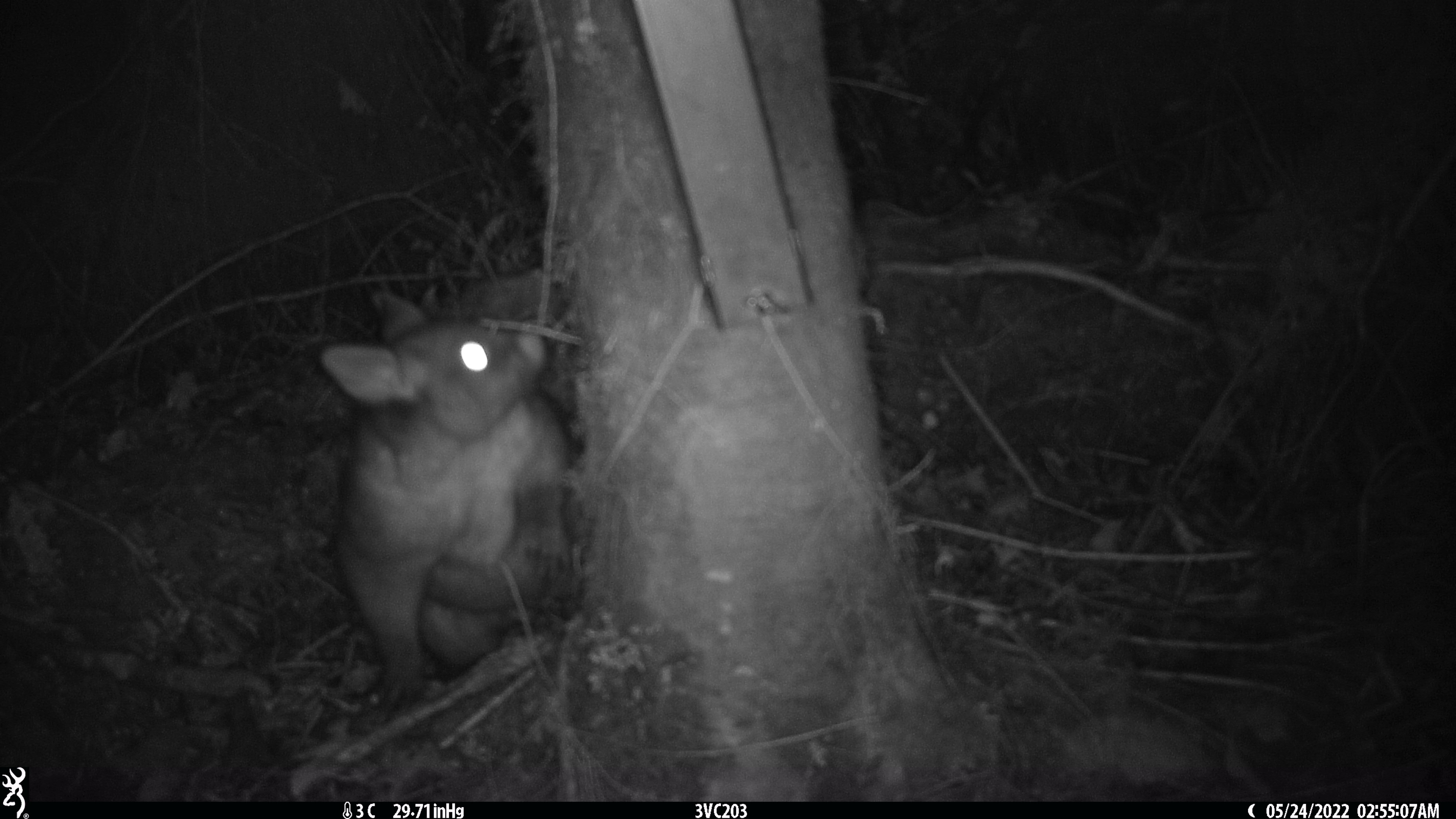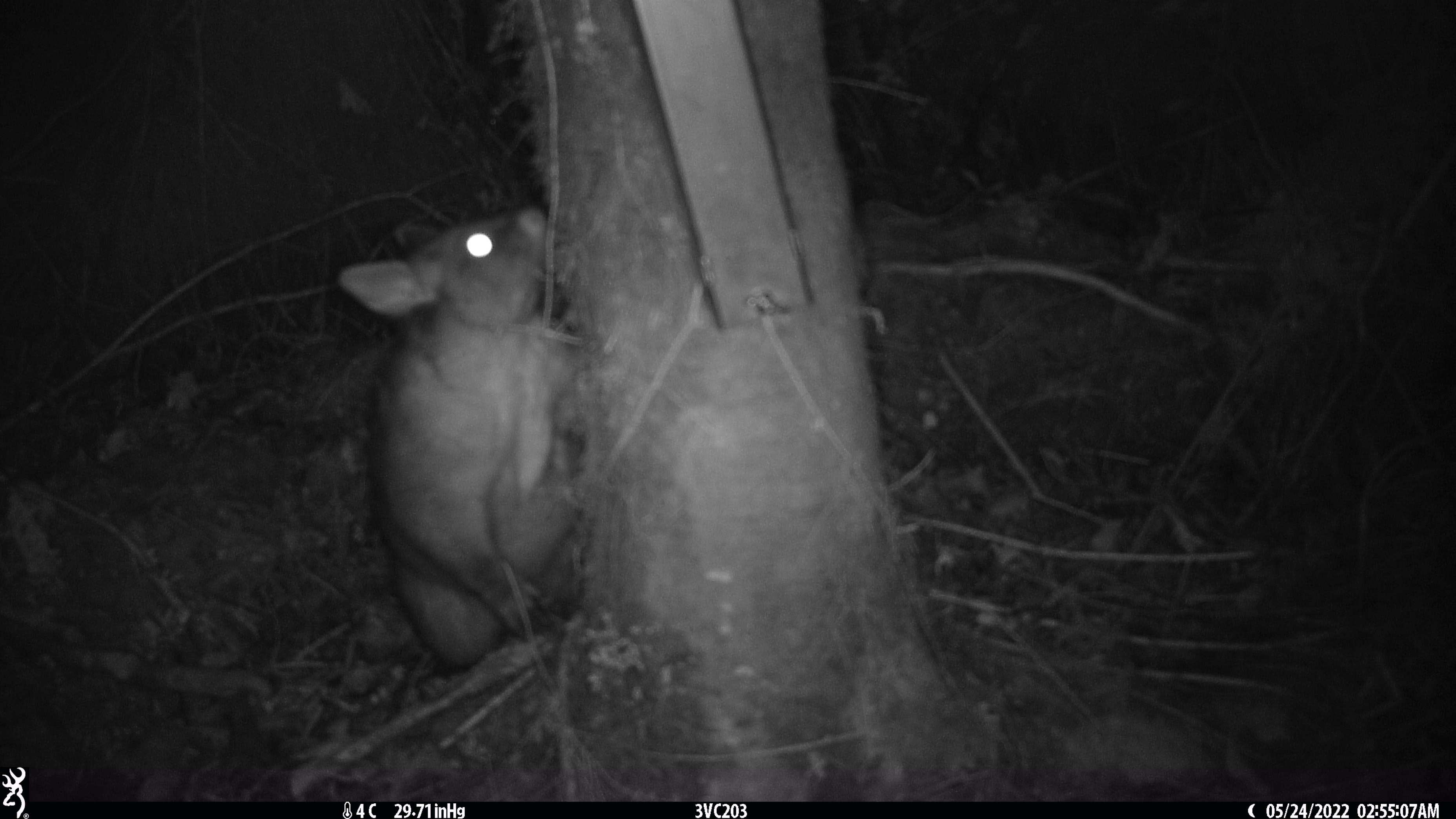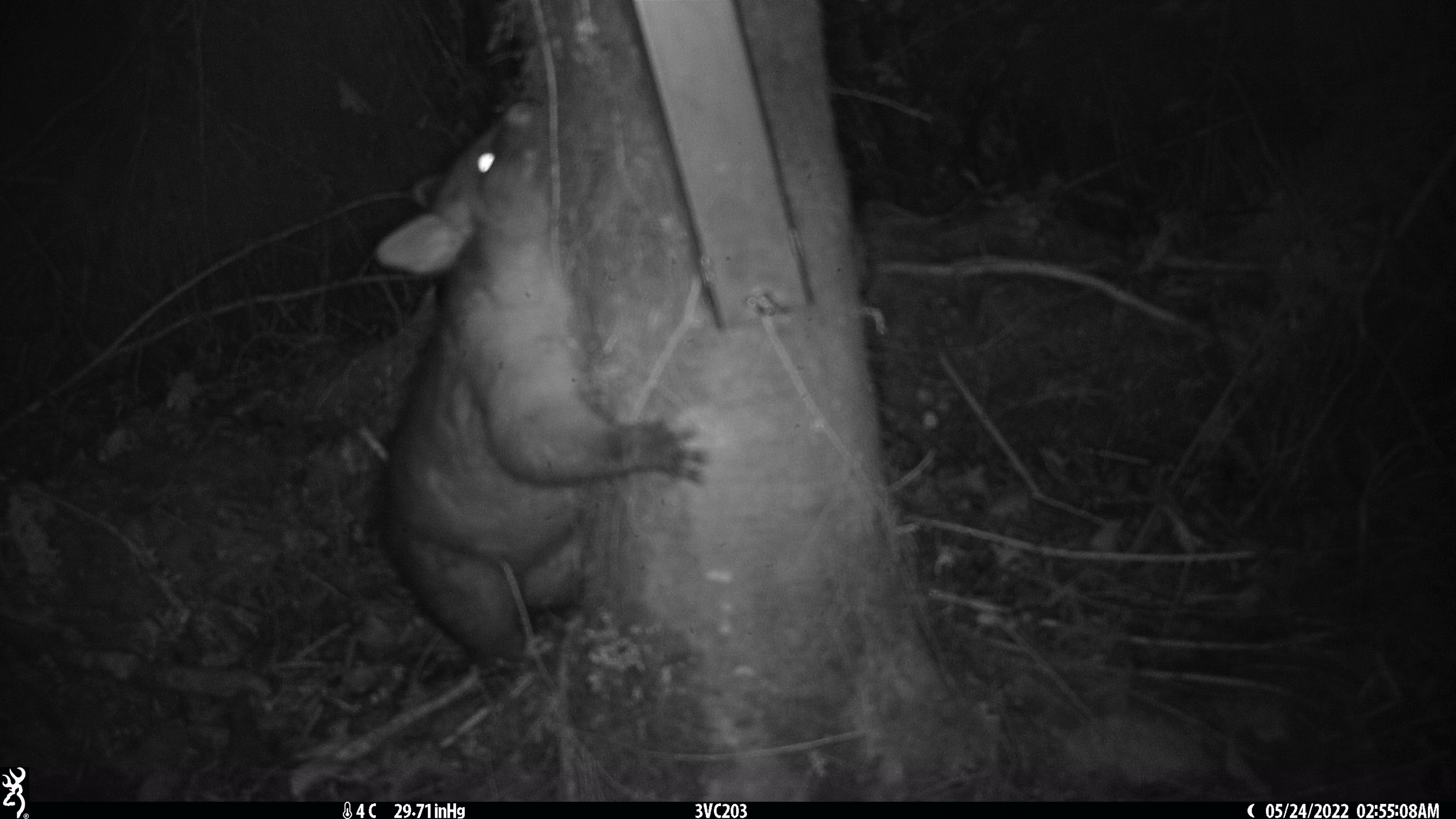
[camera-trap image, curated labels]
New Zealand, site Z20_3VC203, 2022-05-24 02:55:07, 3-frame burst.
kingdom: Animalia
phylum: Chordata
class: Mammalia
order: Diprotodontia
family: Phalangeridae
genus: Trichosurus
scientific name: Trichosurus vulpecula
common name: common brushtail possum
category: possum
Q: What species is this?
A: Possum (common brushtail possum) (Trichosurus vulpecula).